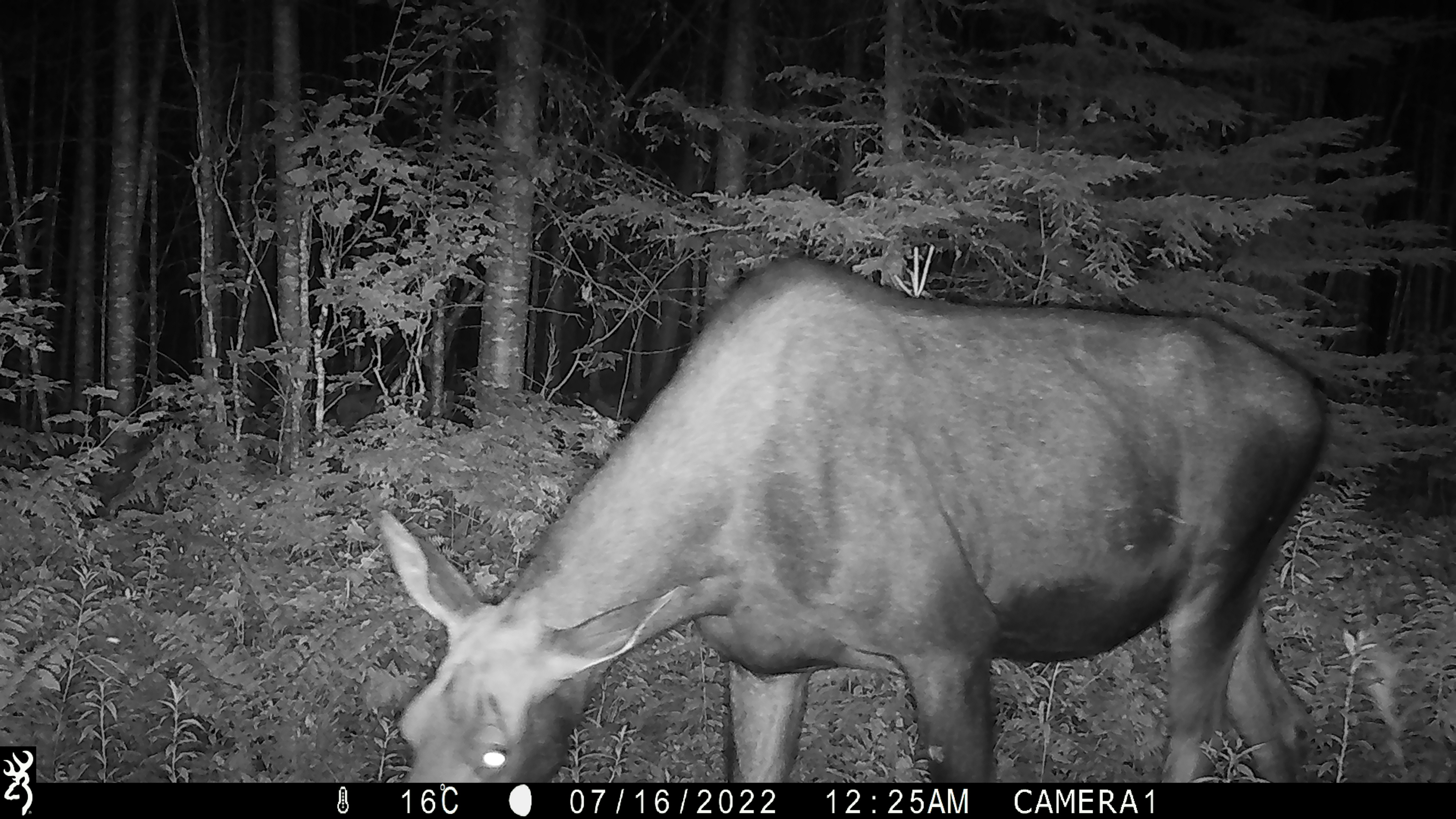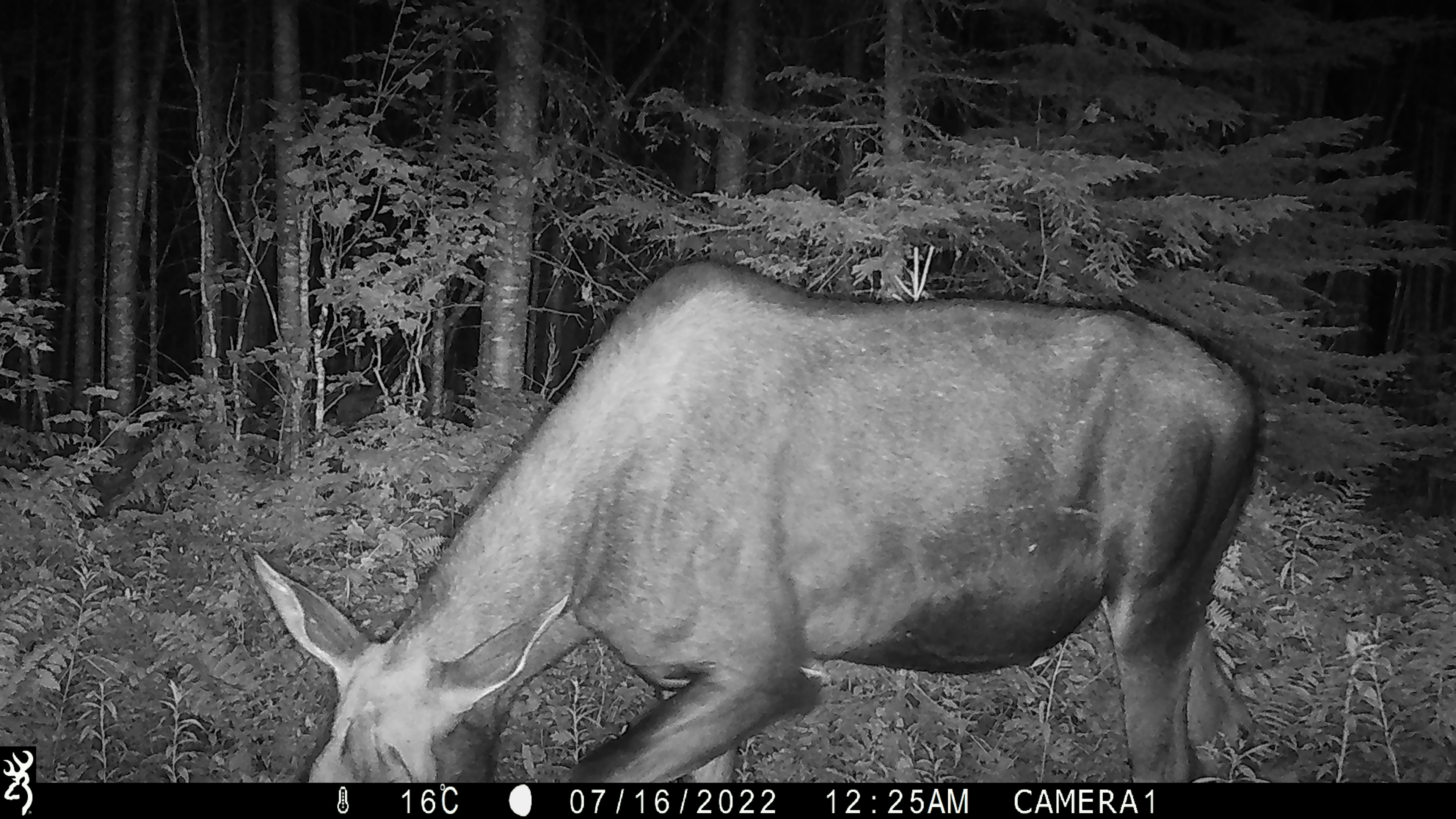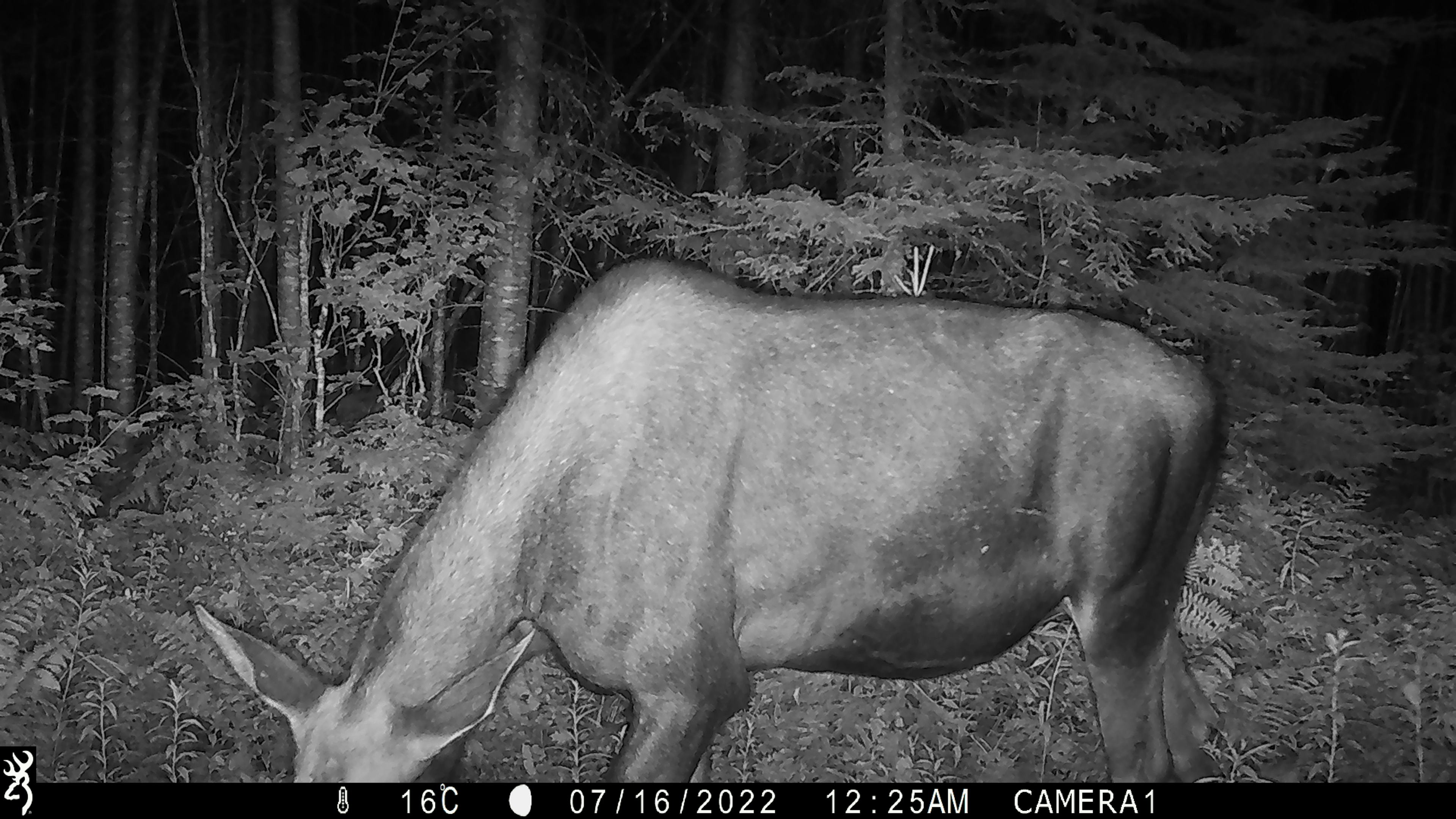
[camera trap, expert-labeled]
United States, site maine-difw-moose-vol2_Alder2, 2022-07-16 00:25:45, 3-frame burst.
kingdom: Animalia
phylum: Chordata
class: Mammalia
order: Artiodactyla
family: Cervidae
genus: Alces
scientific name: Alces alces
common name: moose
Moose (Alces alces).